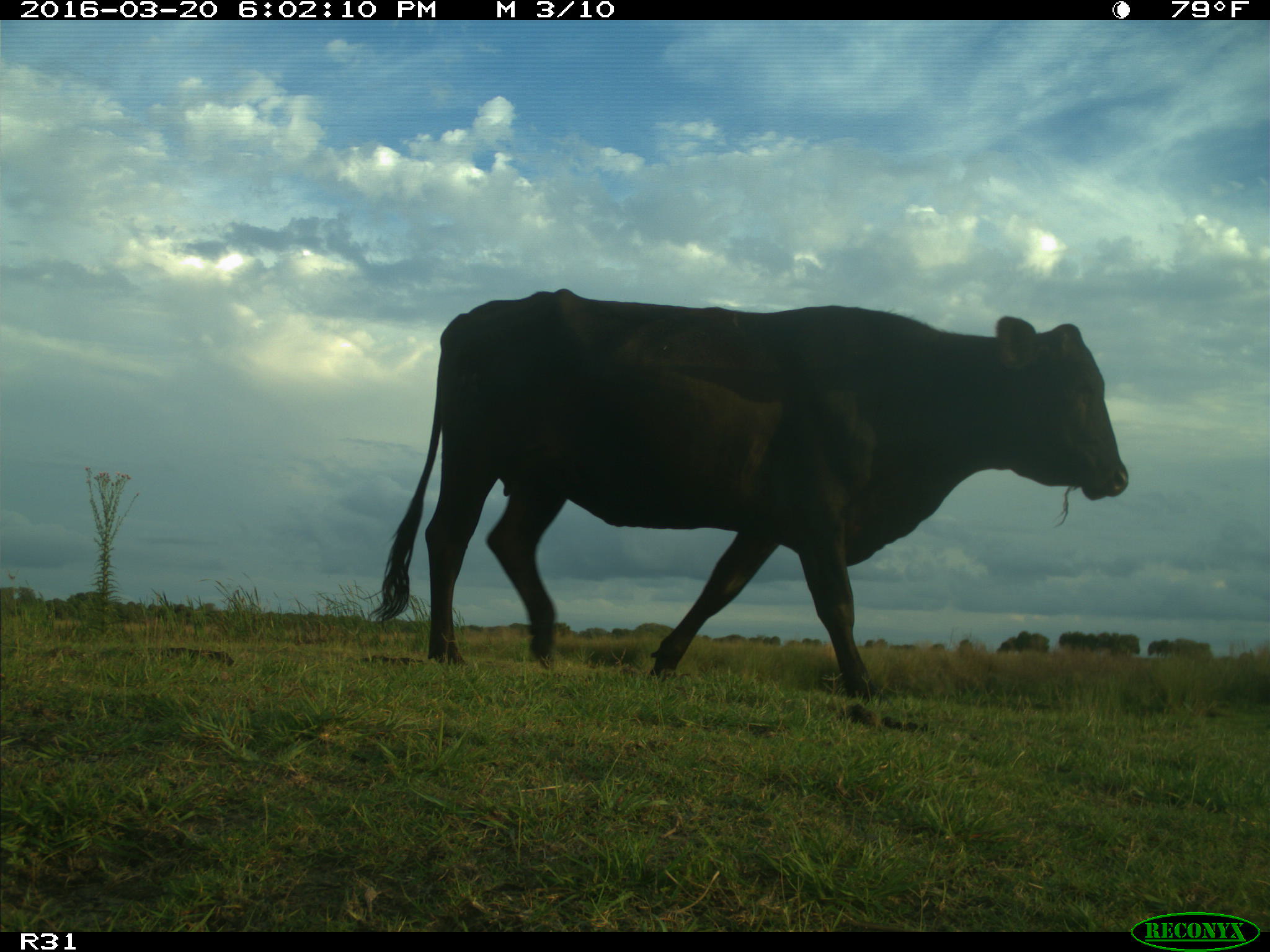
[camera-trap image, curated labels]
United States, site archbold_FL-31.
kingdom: Animalia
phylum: Chordata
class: Mammalia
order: Artiodactyla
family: Bovidae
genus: Bos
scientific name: Bos taurus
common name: domestic cow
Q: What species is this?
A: Bos taurus (domestic cow).